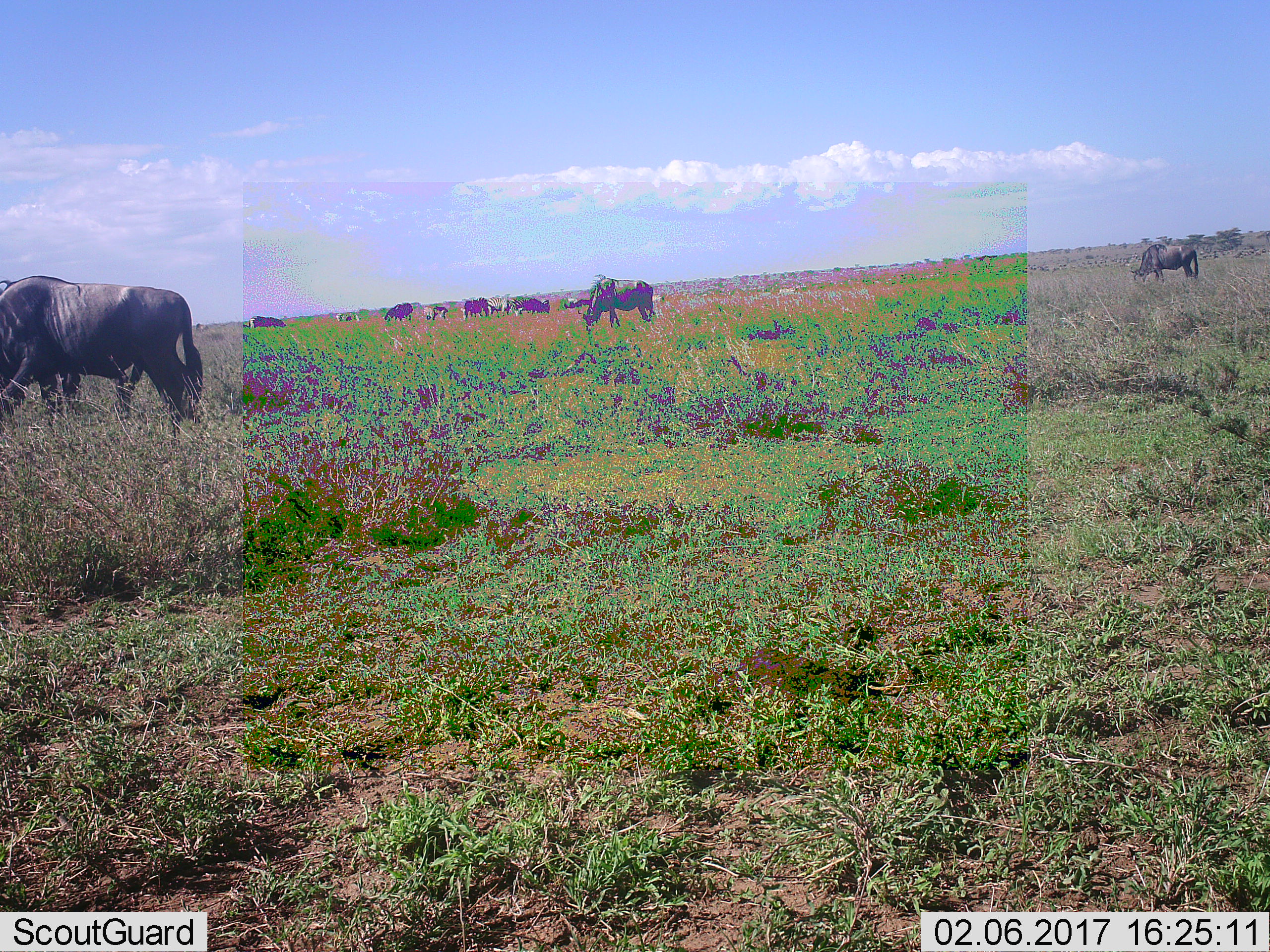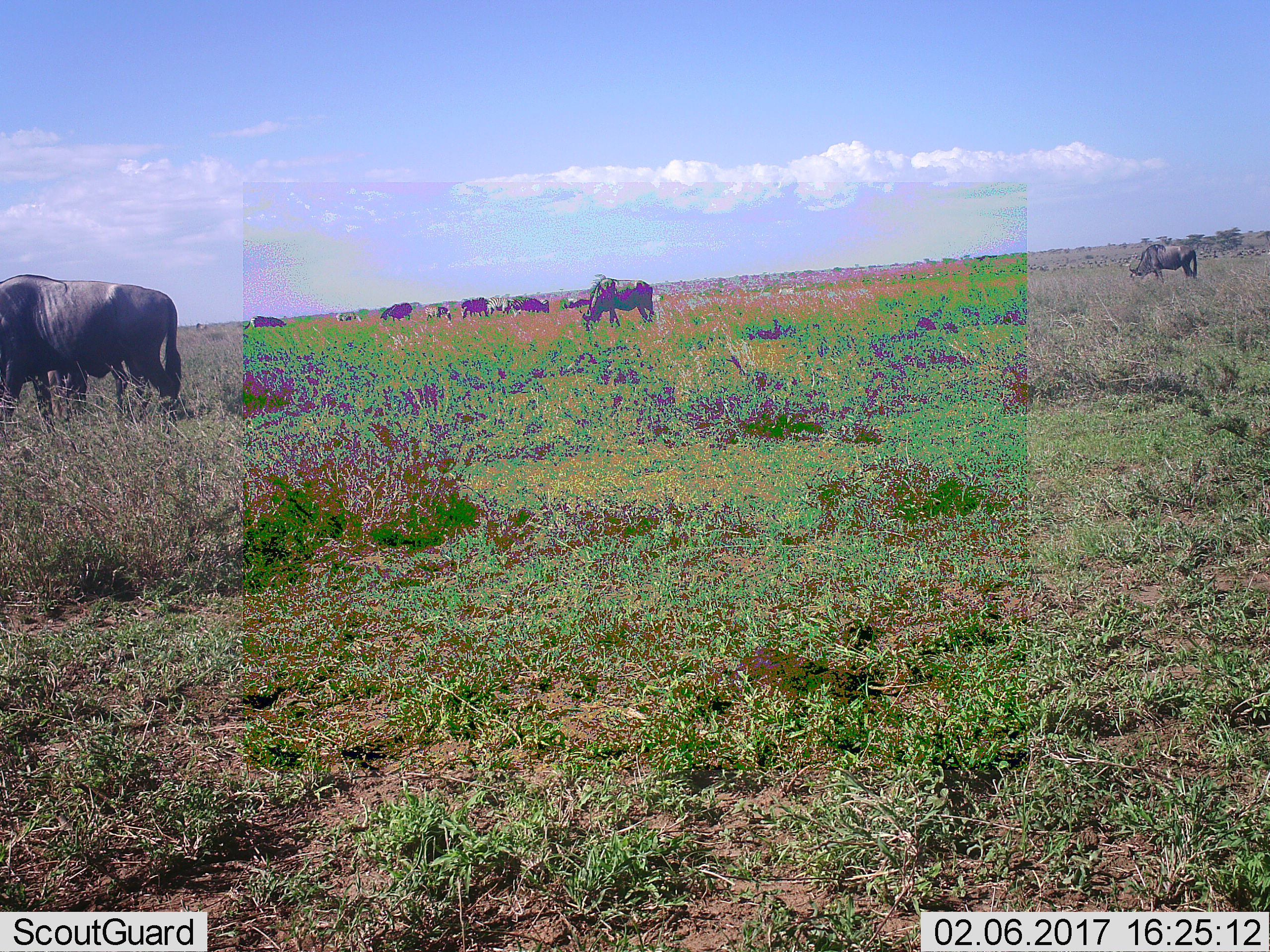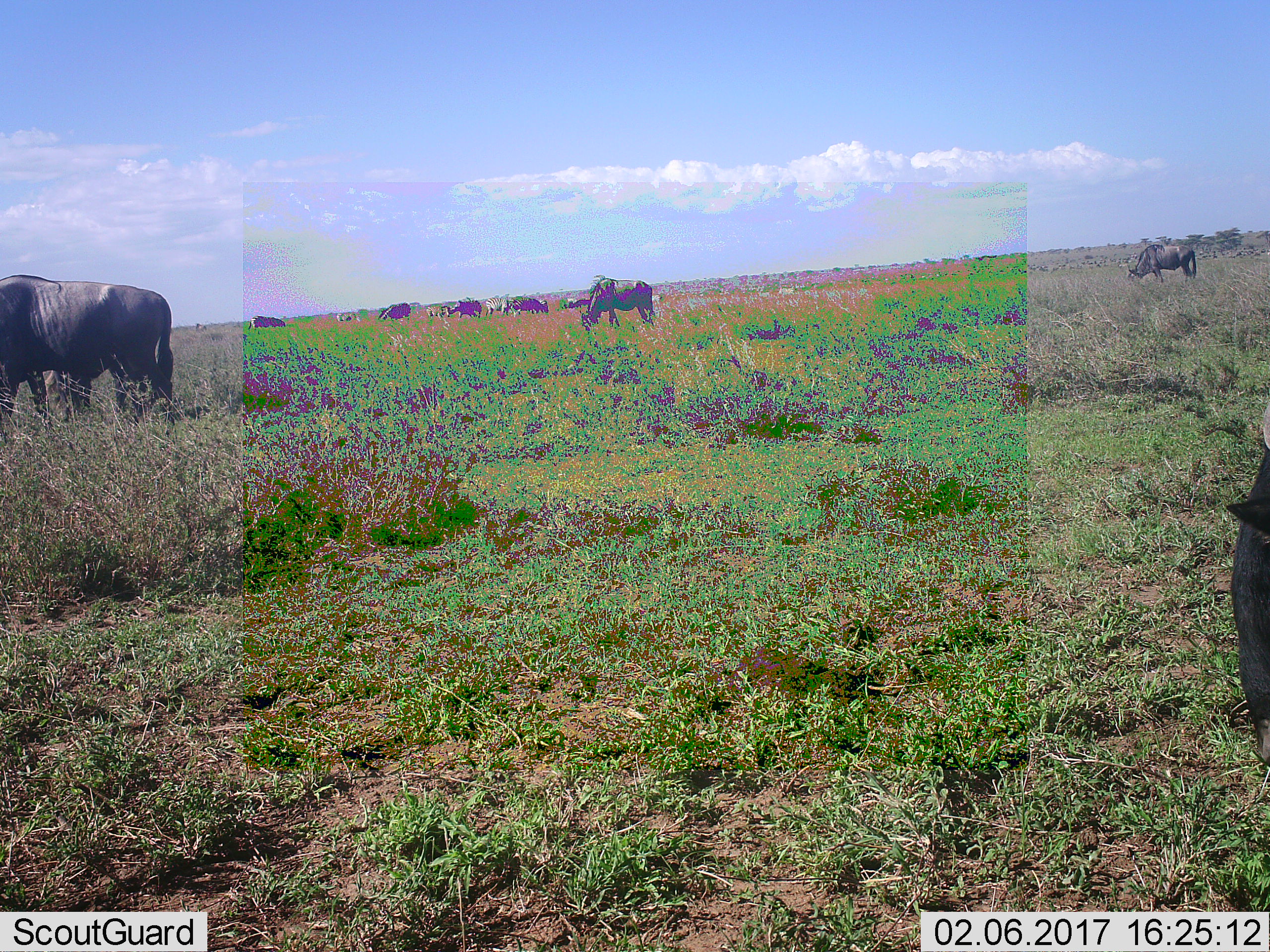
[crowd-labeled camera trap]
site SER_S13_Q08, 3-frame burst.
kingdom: Animalia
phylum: Chordata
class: Mammalia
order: Artiodactyla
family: Bovidae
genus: Connochaetes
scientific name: Connochaetes taurinus taurinus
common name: blue wildebeest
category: wildebeestblue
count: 7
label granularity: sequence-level